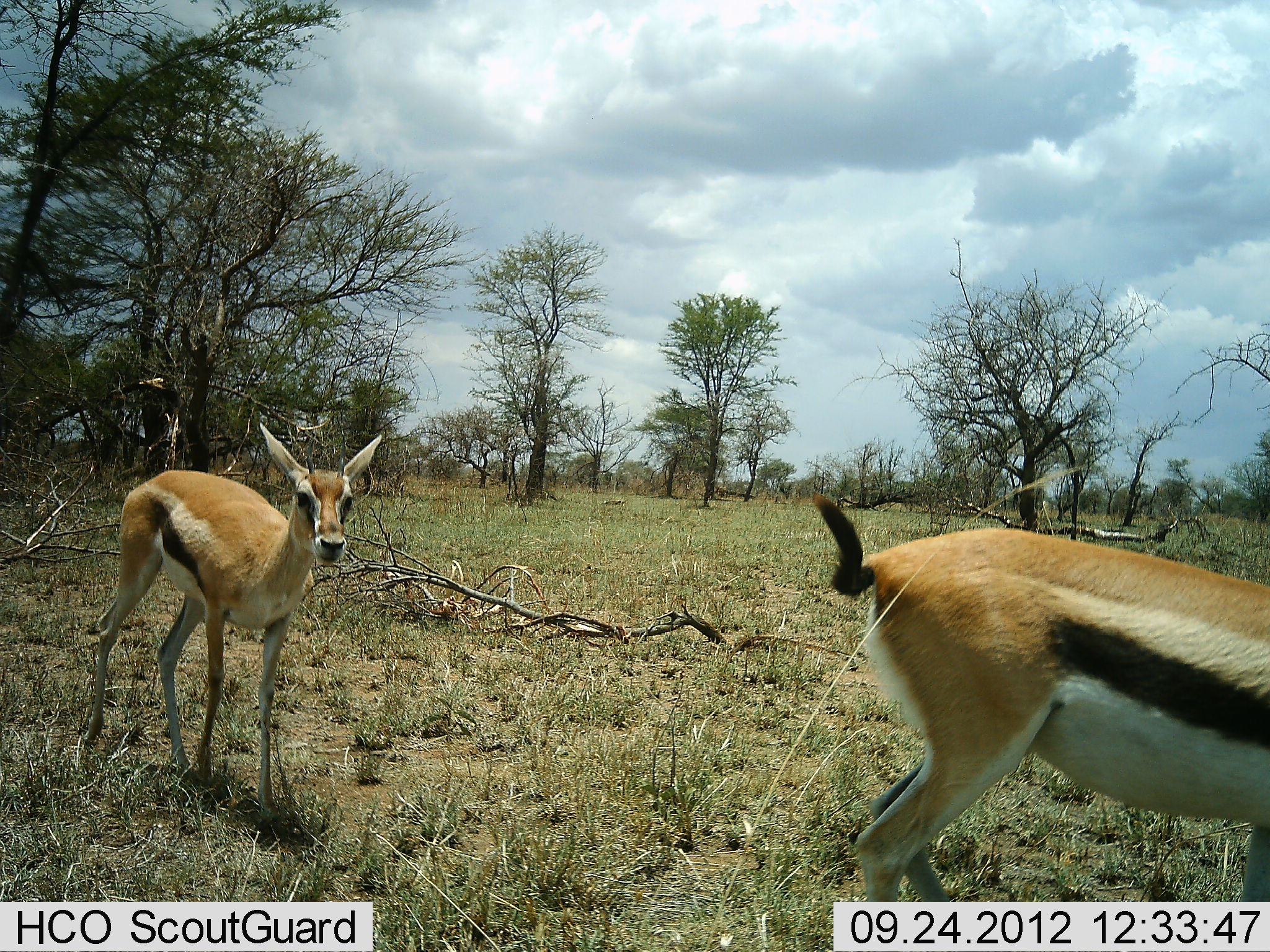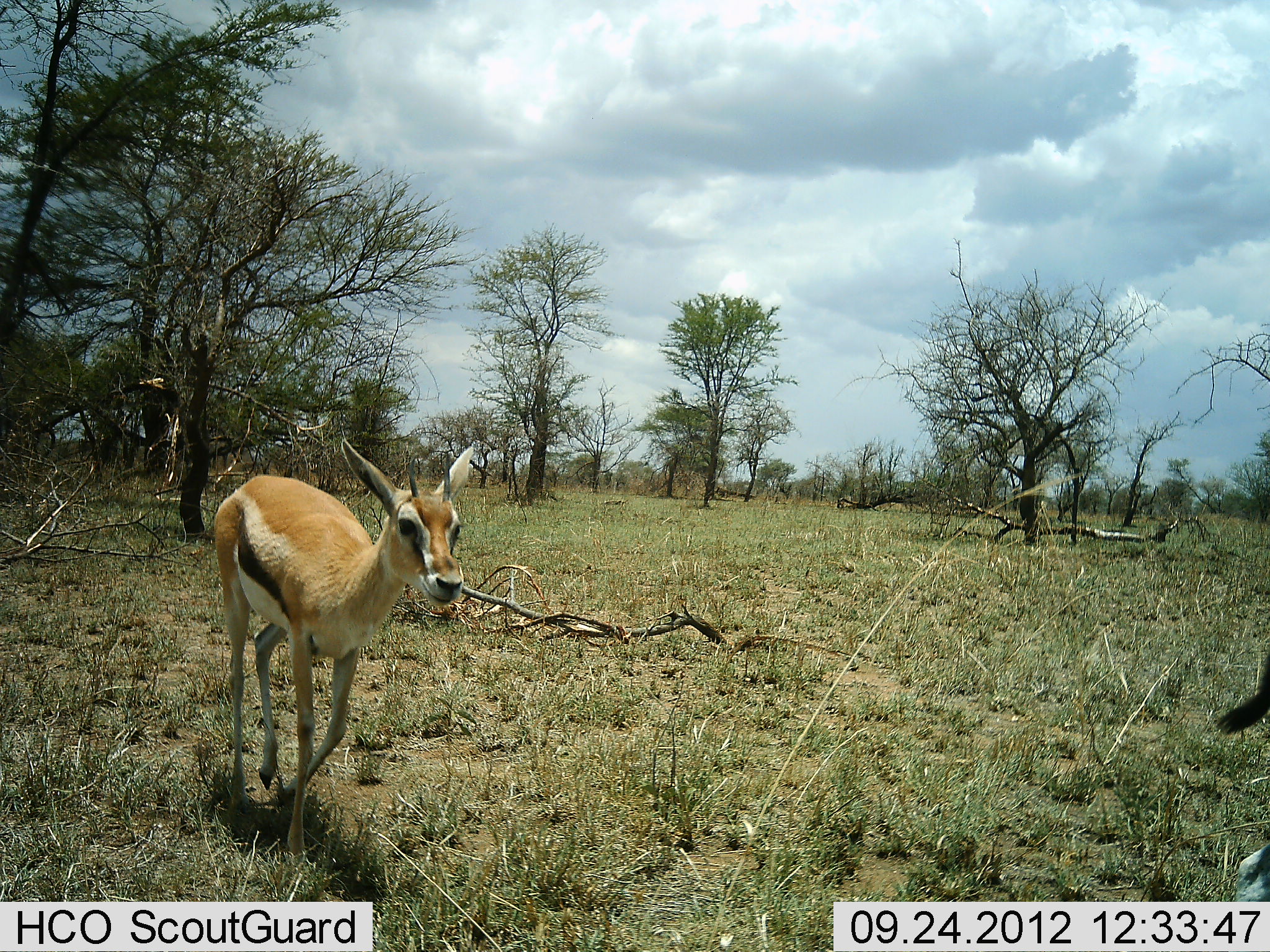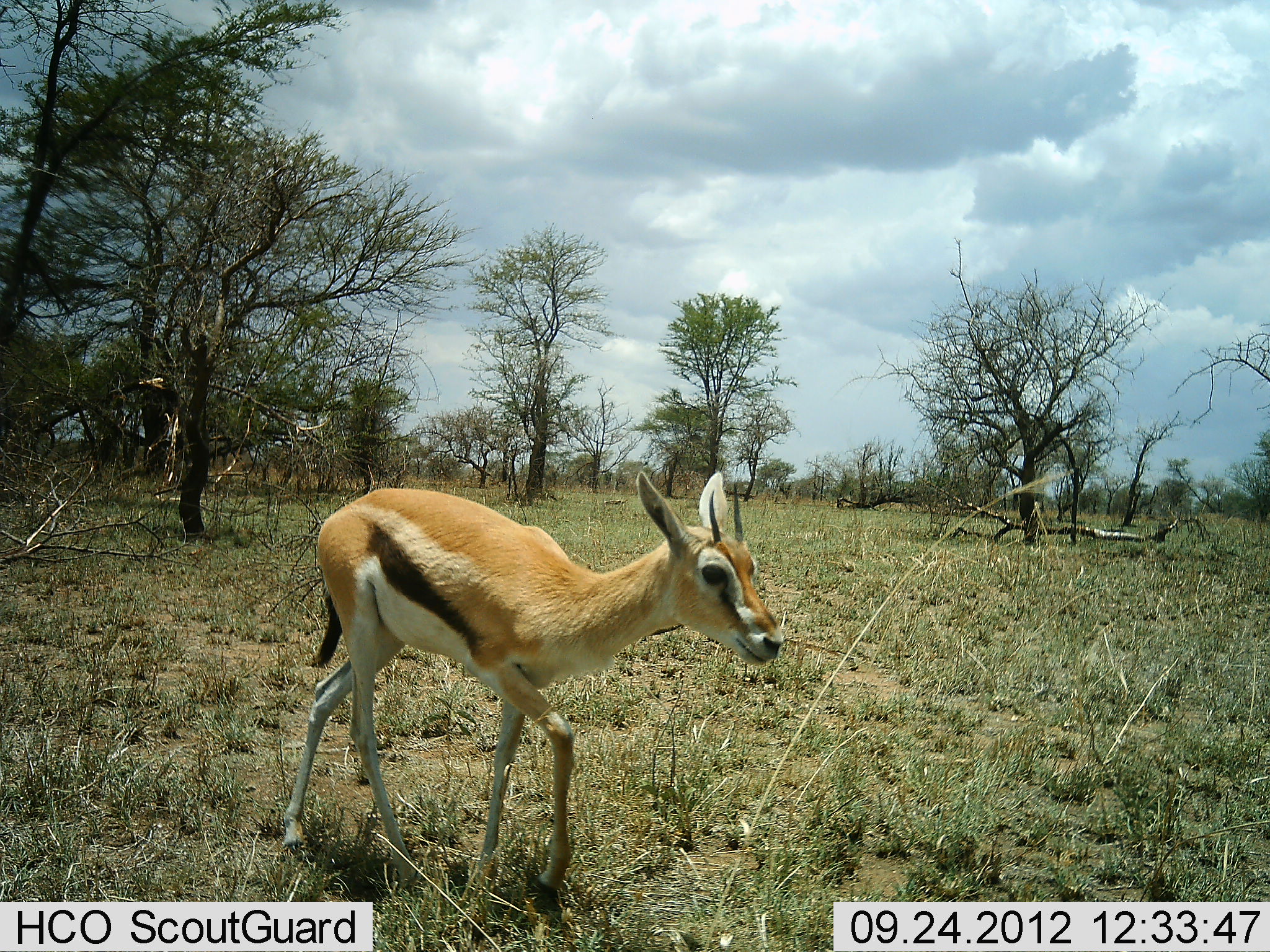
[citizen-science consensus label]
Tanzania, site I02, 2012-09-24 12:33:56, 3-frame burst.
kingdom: Animalia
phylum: Chordata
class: Mammalia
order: Artiodactyla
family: Bovidae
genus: Eudorcas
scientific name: Eudorcas thomsonii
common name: thomson's gazelle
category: gazellethomsons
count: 2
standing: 0%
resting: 0%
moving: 100%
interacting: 0%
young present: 10%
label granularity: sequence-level